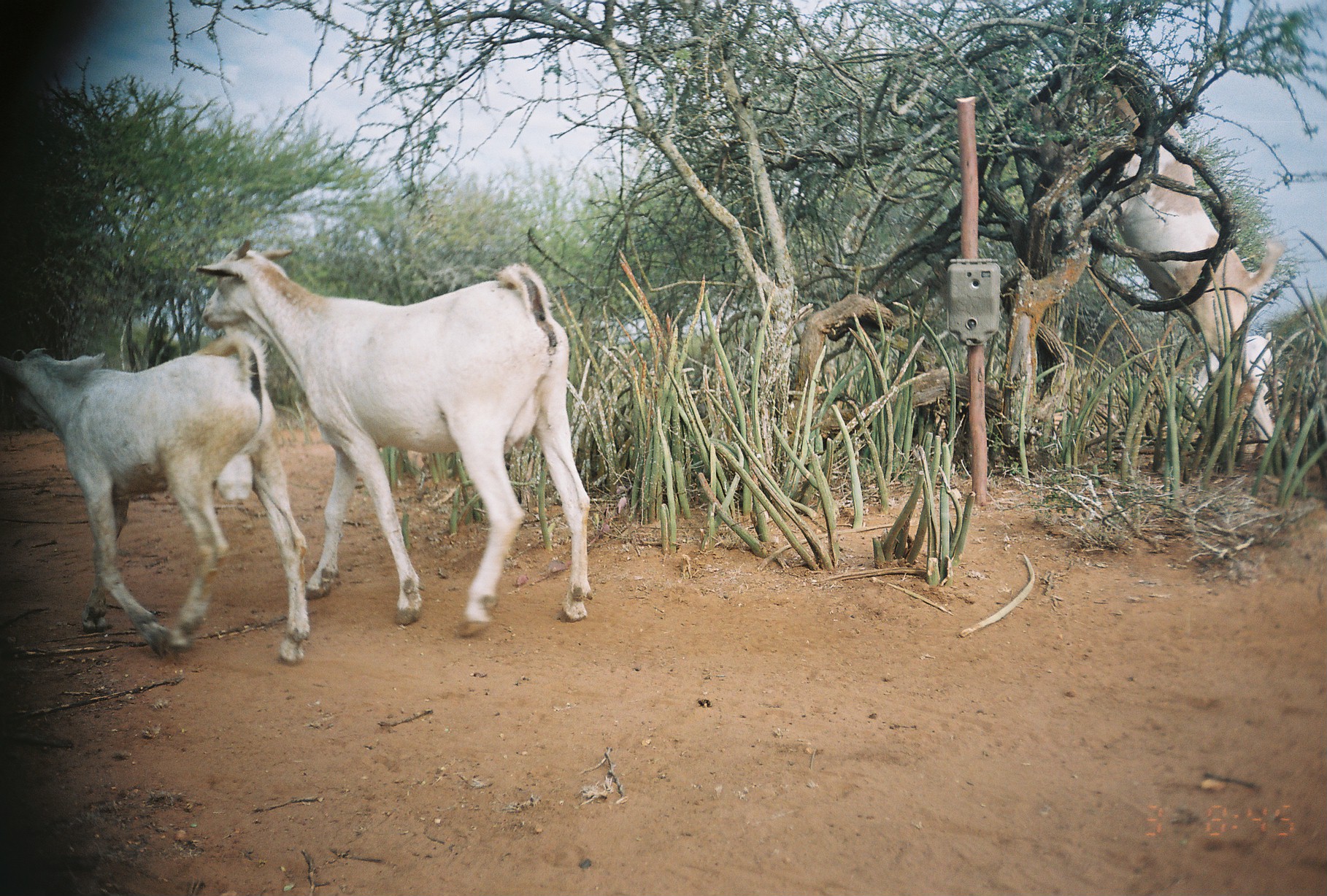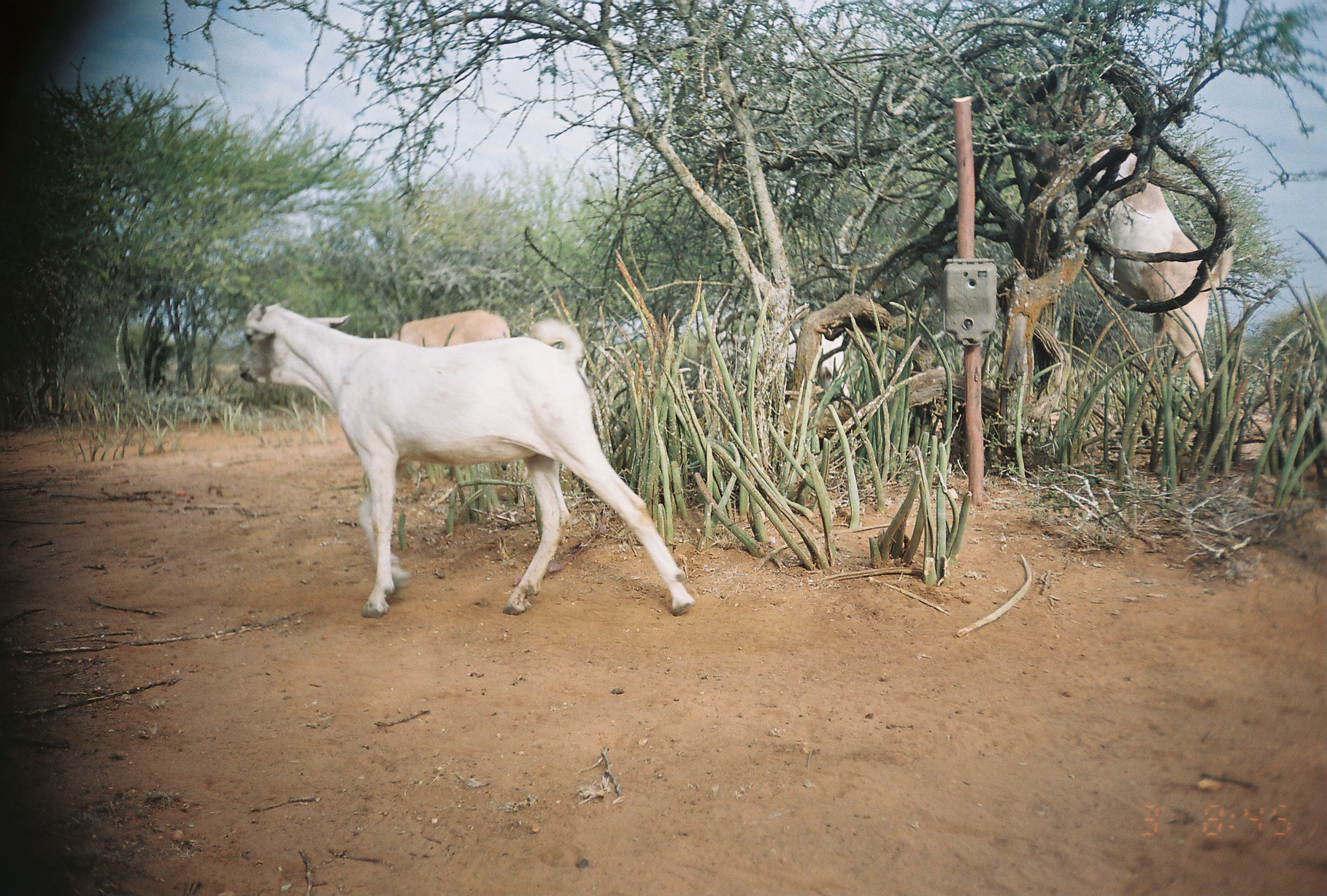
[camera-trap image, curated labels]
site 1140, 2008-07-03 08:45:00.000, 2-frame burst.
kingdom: Animalia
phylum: Chordata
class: Mammalia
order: Artiodactyla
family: Bovidae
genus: Capra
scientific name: Capra aegagrus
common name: wild goat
Capra aegagrus (wild goat), count 4.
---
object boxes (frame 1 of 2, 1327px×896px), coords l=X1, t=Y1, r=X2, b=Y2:
capra aegagrus: l=198, t=234, r=593, b=640; l=1, t=327, r=310, b=665; l=1095, t=80, r=1279, b=426; l=1186, t=330, r=1277, b=442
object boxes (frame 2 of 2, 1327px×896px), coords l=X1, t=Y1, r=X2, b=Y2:
capra aegagrus: l=235, t=292, r=695, b=618; l=1073, t=99, r=1238, b=397; l=711, t=327, r=854, b=405; l=385, t=308, r=509, b=347